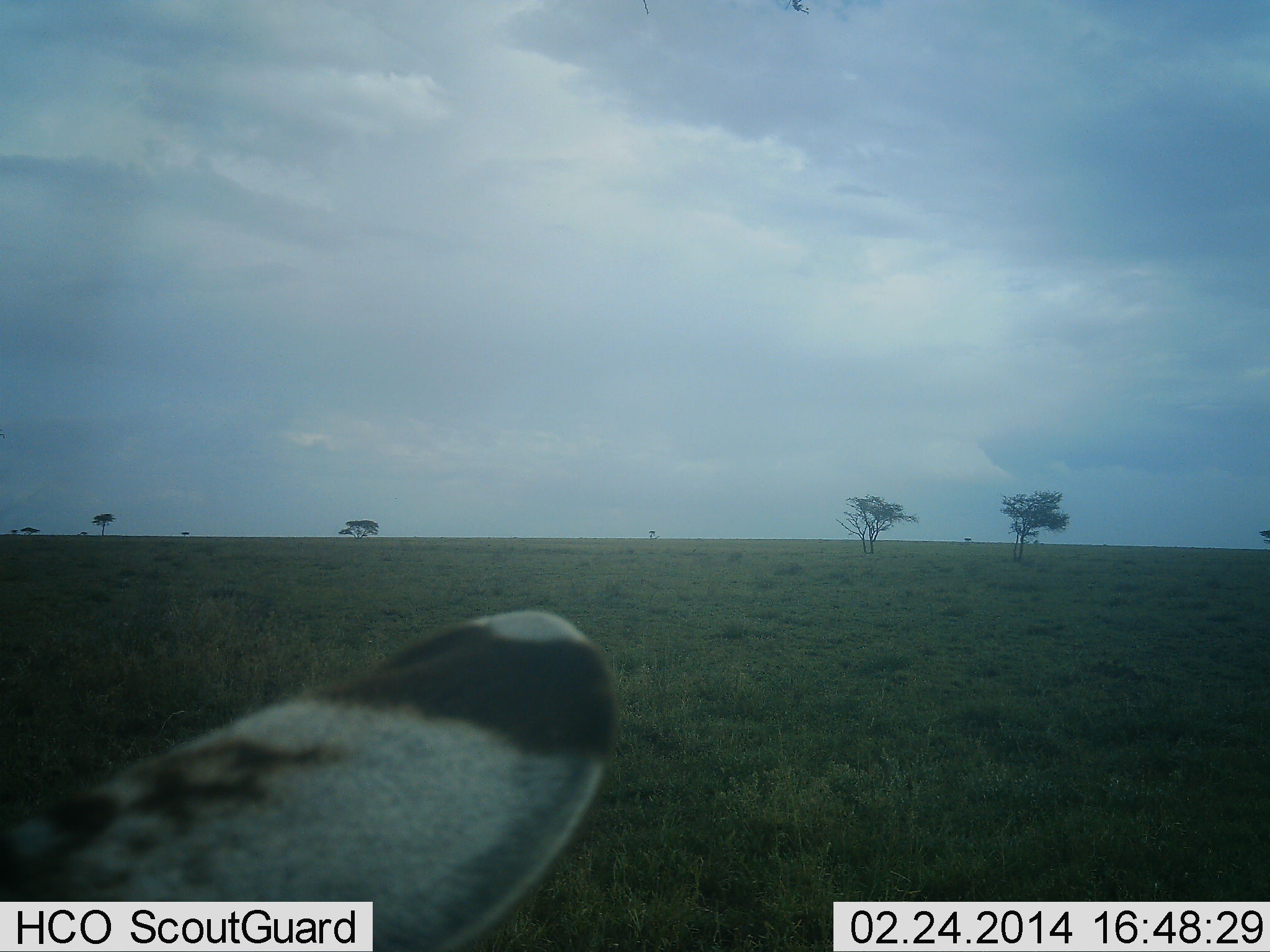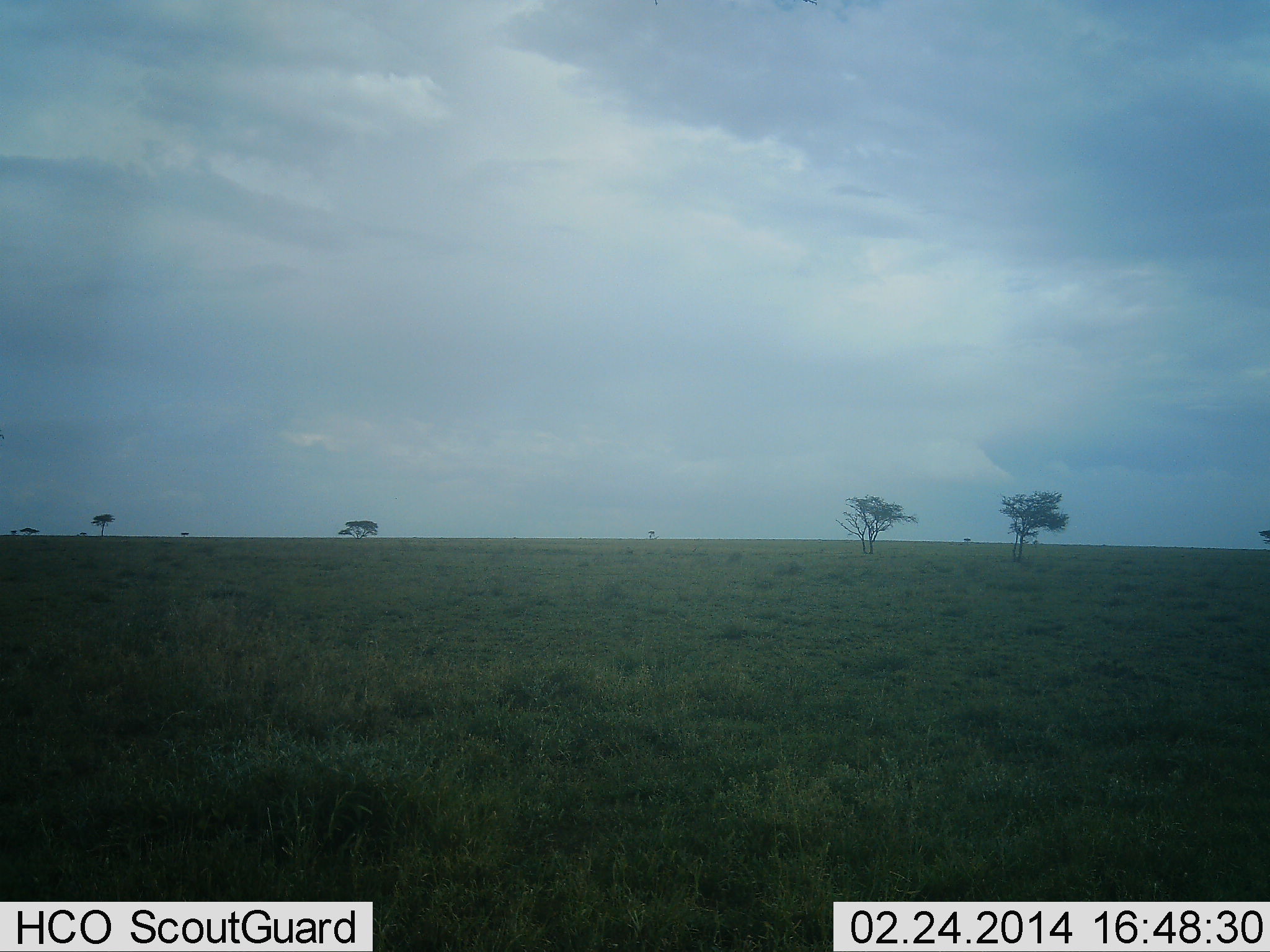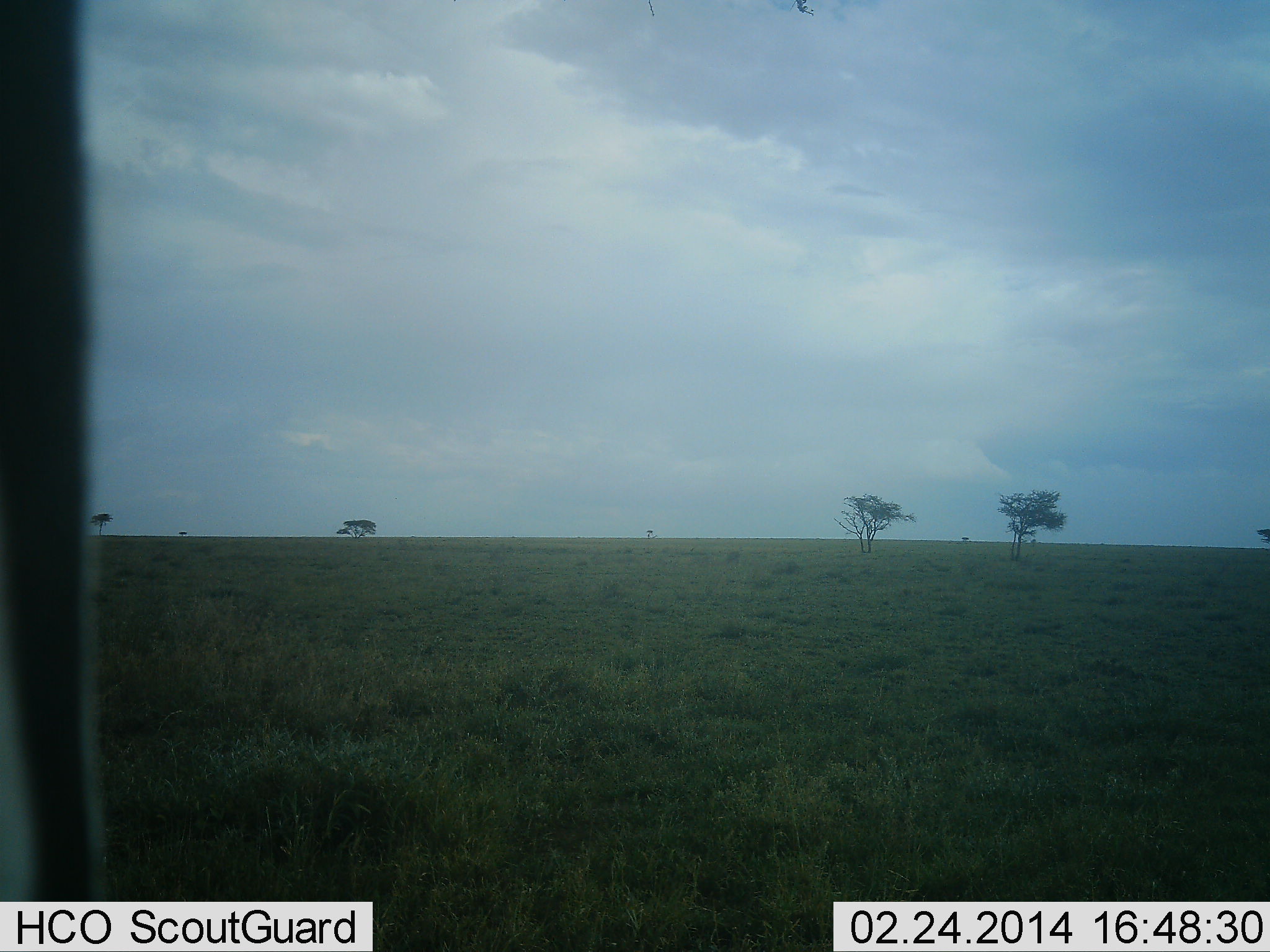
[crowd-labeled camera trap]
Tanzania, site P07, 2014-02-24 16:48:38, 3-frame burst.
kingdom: Animalia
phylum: Chordata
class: Mammalia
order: Perissodactyla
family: Equidae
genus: Equus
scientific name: Equus quagga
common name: plains zebra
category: zebra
Zebra (plains zebra) (Equus quagga), count 1. Behavior (volunteer vote fractions): standing 60%, resting 0%, moving 20%, interacting 0%. Young present (vote fraction): 0%. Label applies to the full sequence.